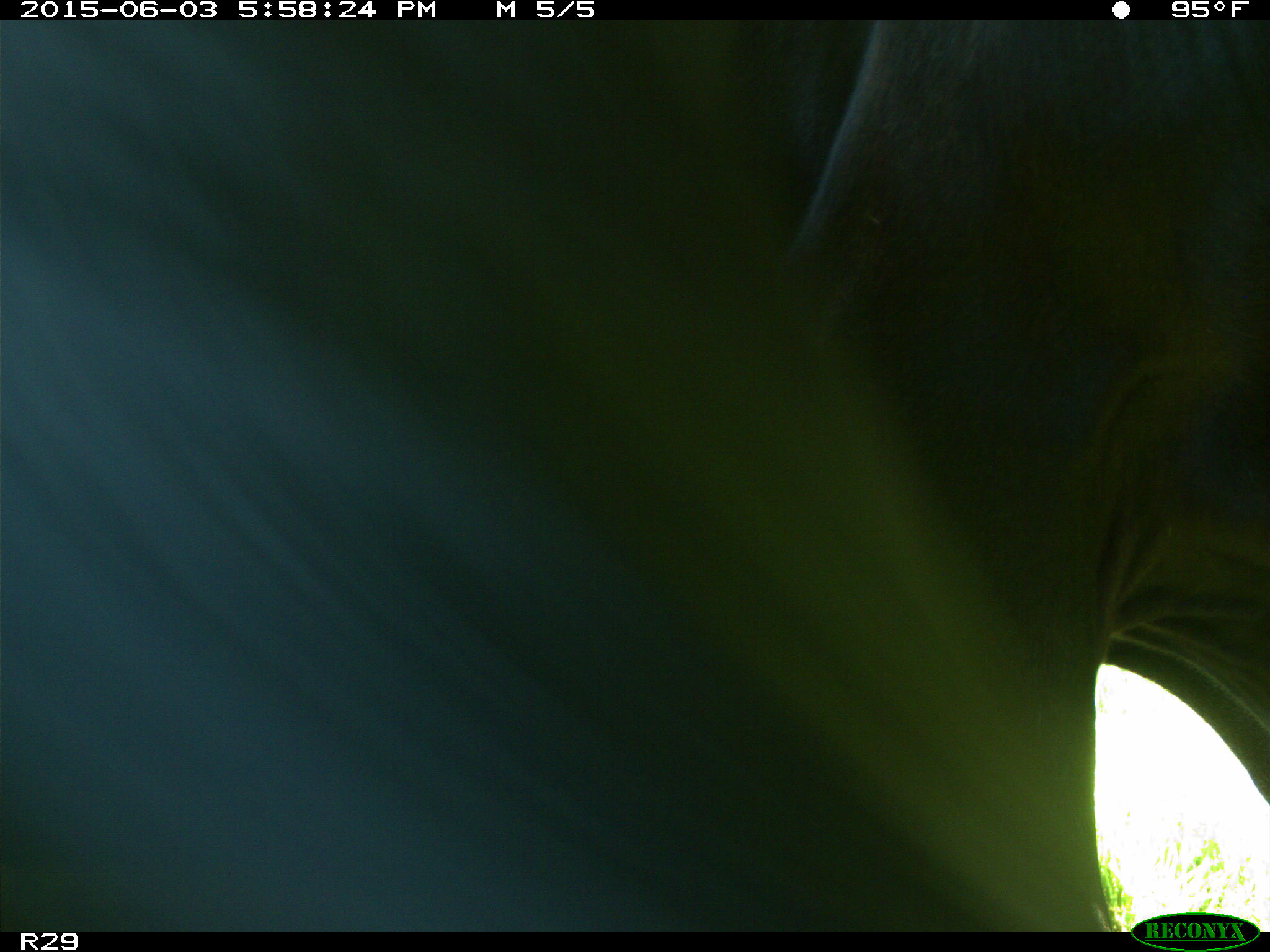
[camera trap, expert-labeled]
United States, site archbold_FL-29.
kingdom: Animalia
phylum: Chordata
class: Mammalia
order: Artiodactyla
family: Bovidae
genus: Bos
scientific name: Bos taurus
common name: domestic cow